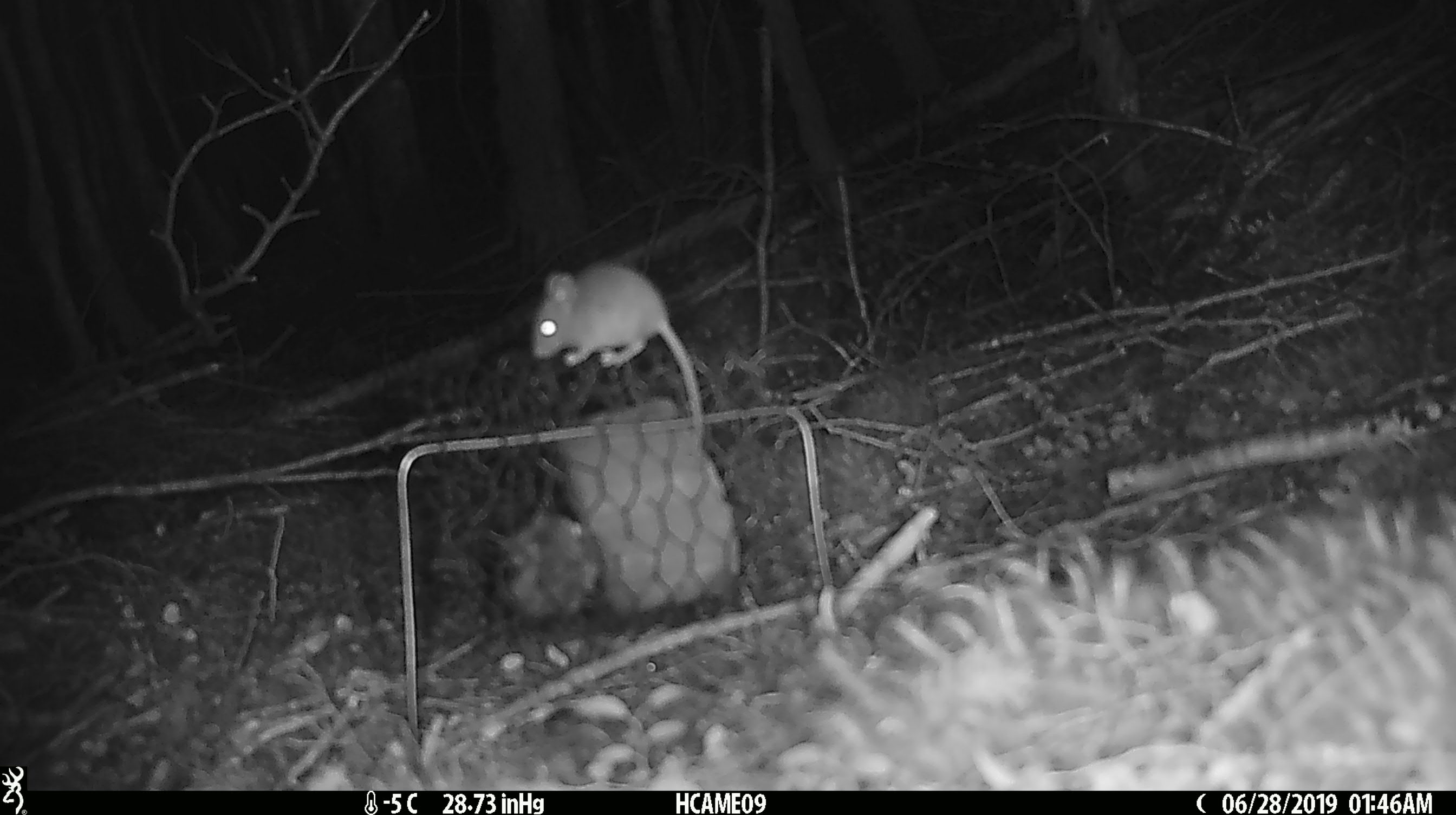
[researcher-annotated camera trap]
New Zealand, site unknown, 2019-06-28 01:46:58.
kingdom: Animalia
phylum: Chordata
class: Mammalia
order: Rodentia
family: Muridae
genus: Mus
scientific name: Mus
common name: mouse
Mouse (Mus).